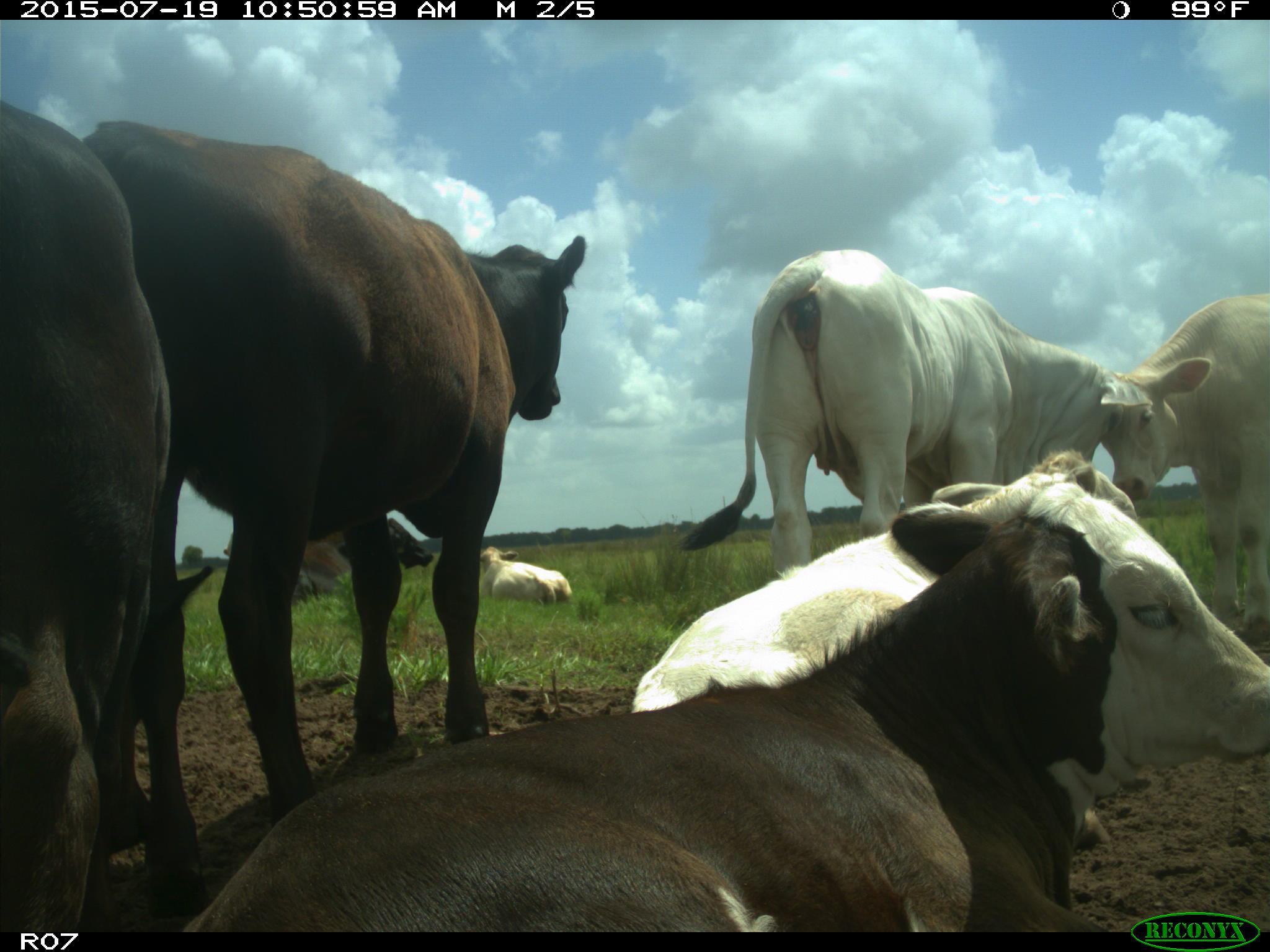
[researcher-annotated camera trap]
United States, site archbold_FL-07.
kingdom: Animalia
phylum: Chordata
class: Mammalia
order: Artiodactyla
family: Bovidae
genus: Bos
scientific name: Bos taurus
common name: domestic cow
Bos taurus (domestic cow).